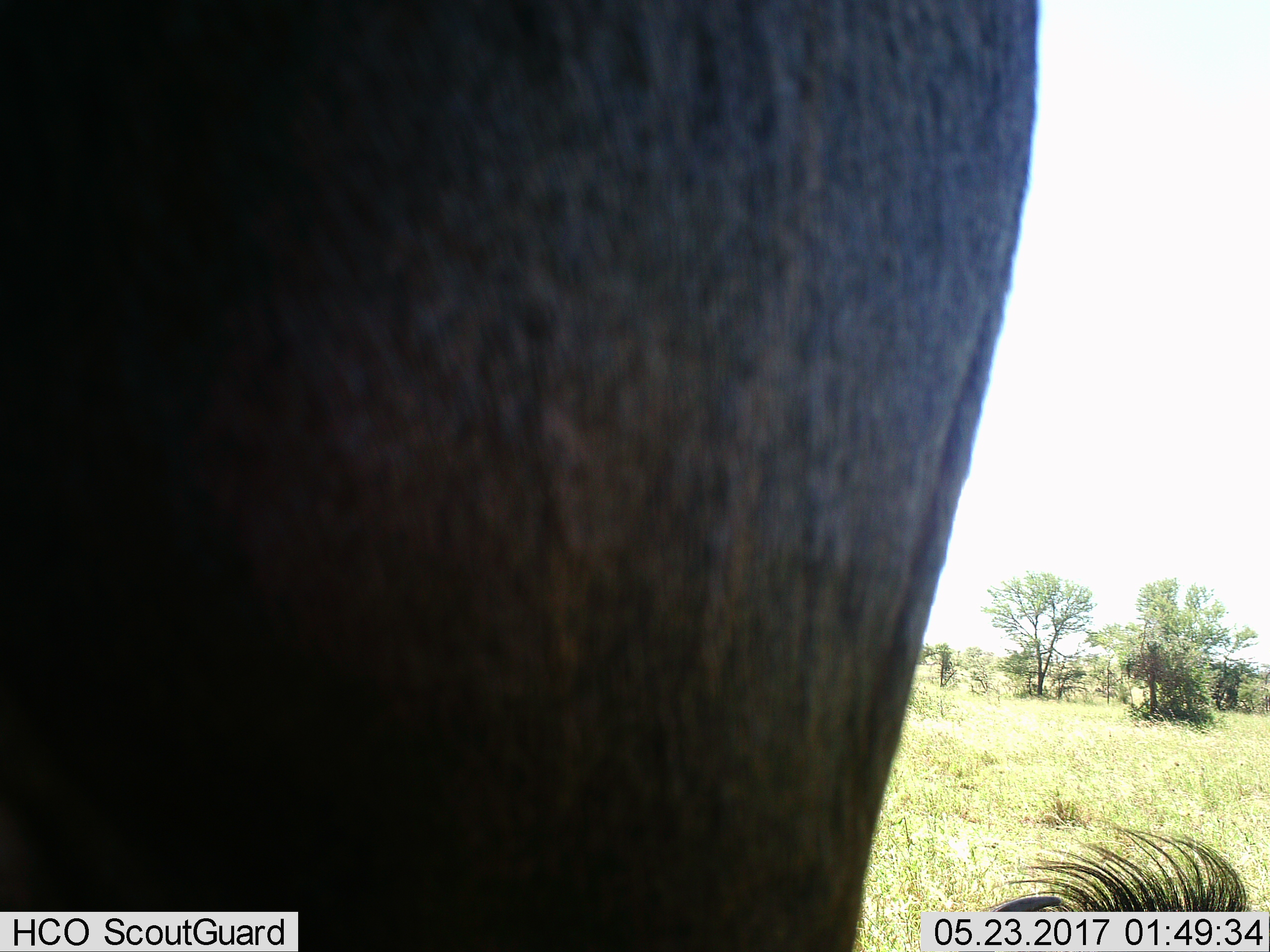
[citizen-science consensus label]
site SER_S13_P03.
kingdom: Animalia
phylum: Chordata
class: Mammalia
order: Artiodactyla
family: Bovidae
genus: Connochaetes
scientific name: Connochaetes taurinus taurinus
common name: blue wildebeest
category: wildebeestblue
Wildebeestblue (blue wildebeest) (Connochaetes taurinus taurinus), count 1. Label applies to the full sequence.